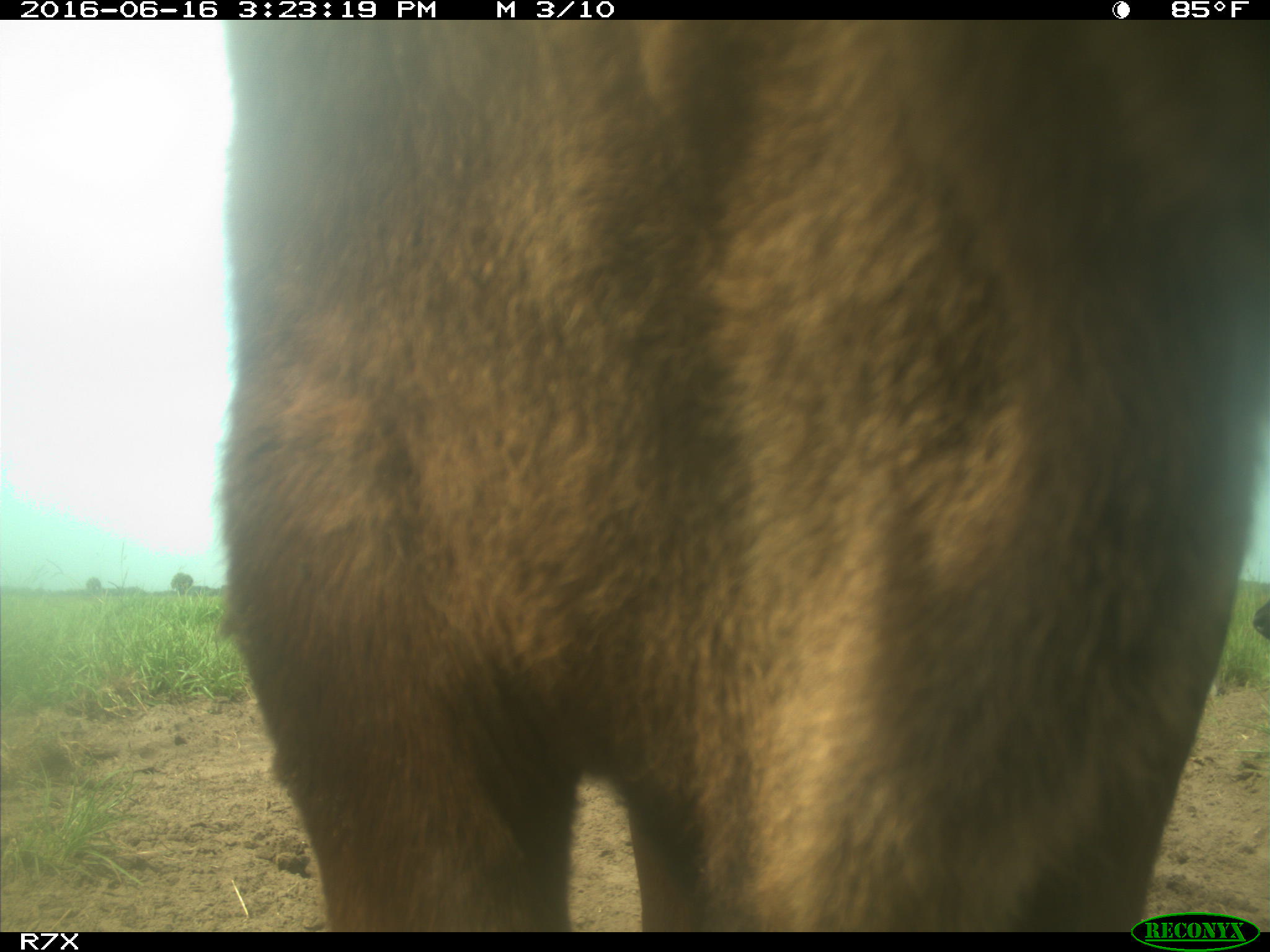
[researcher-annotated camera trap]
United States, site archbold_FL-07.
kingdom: Animalia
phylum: Chordata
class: Mammalia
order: Artiodactyla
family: Bovidae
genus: Bos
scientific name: Bos taurus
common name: domestic cow